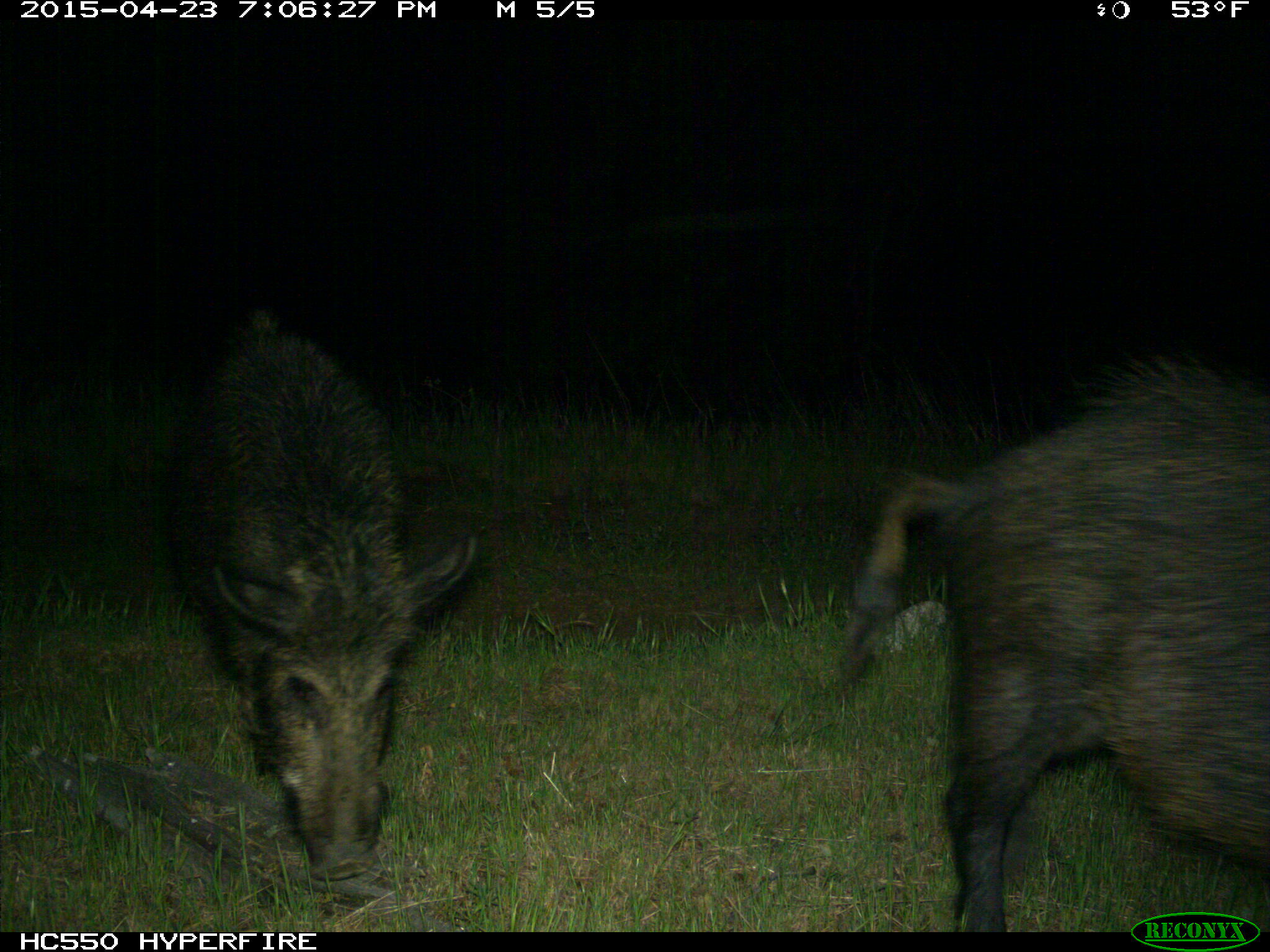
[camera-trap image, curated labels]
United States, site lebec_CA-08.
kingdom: Animalia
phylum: Chordata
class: Mammalia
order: Artiodactyla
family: Suidae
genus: Sus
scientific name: Sus scrofa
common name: wild boar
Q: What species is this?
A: Sus scrofa (wild boar).